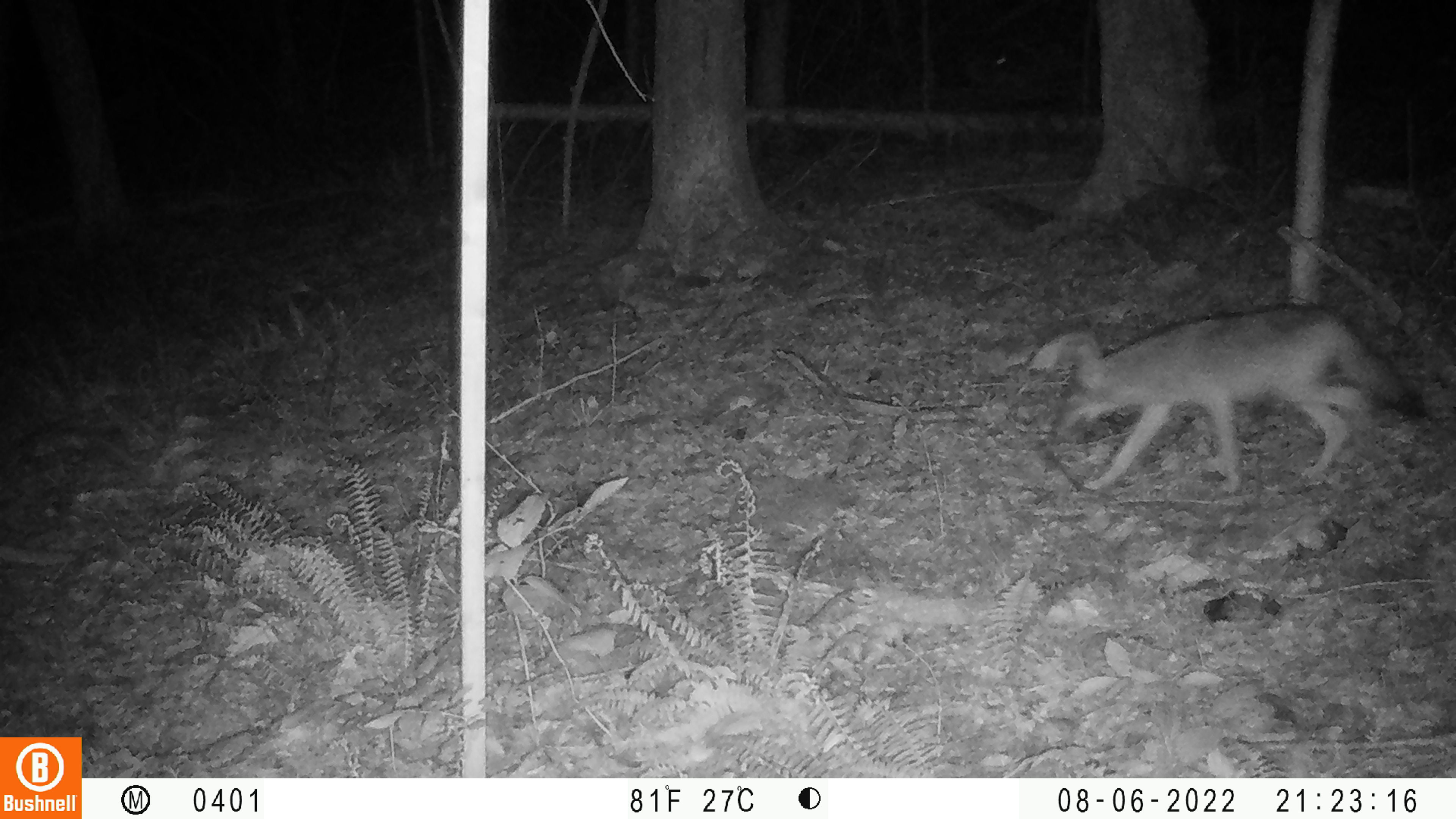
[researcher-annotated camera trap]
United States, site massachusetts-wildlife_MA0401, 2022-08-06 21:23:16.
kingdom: Animalia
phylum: Chordata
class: Mammalia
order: Carnivora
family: Canidae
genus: Canis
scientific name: Canis latrans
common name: coyote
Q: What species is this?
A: Coyote (Canis latrans).